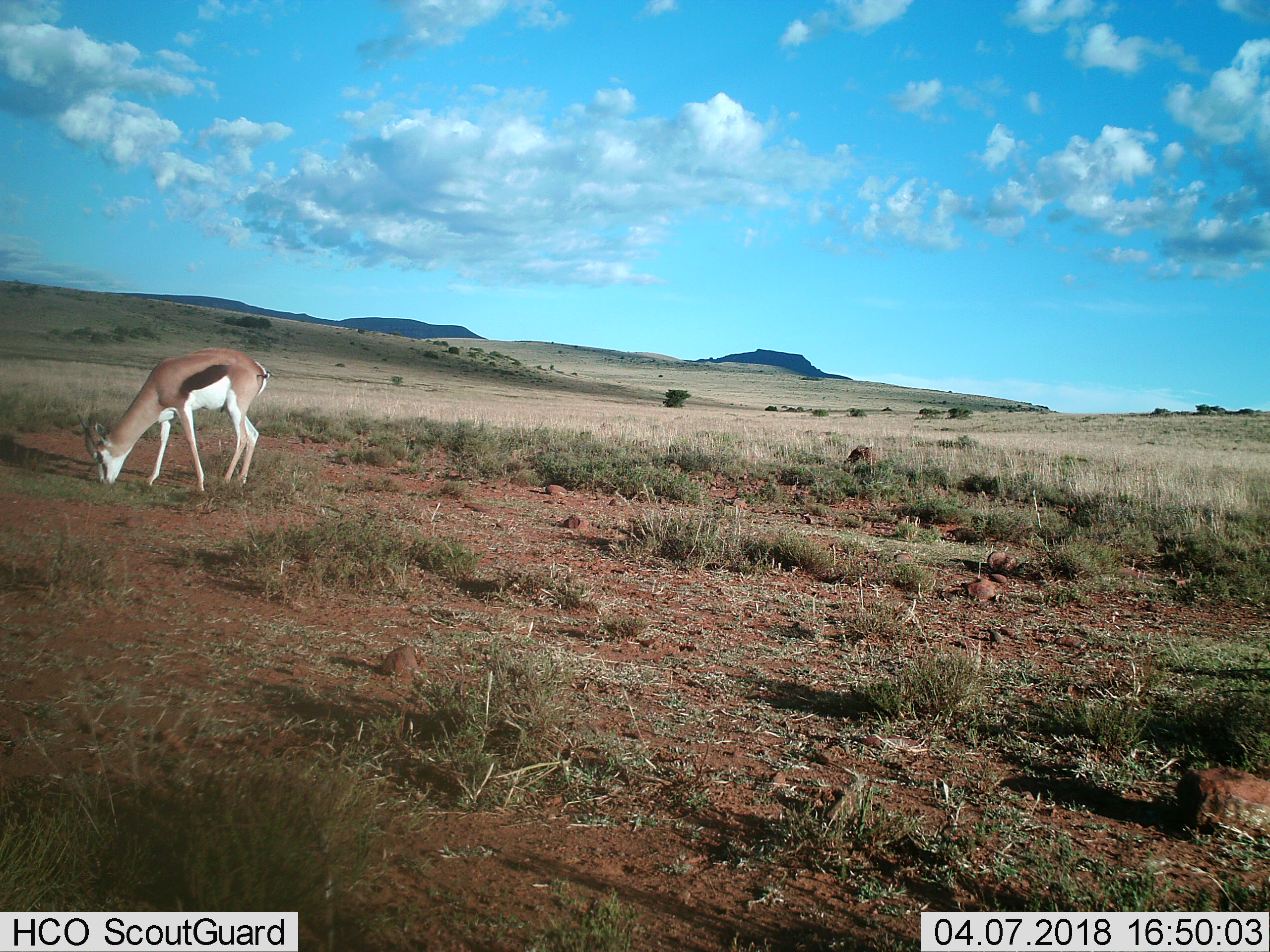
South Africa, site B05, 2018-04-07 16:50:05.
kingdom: Animalia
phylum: Chordata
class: Mammalia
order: Artiodactyla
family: Bovidae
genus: Antidorcas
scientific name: Antidorcas marsupialis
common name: springbok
Springbok (Antidorcas marsupialis), count 1. Behavior (volunteer vote fractions): standing 30%, resting 0%, moving 0%, interacting 0%. Young present (vote fraction): 0%. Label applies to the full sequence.